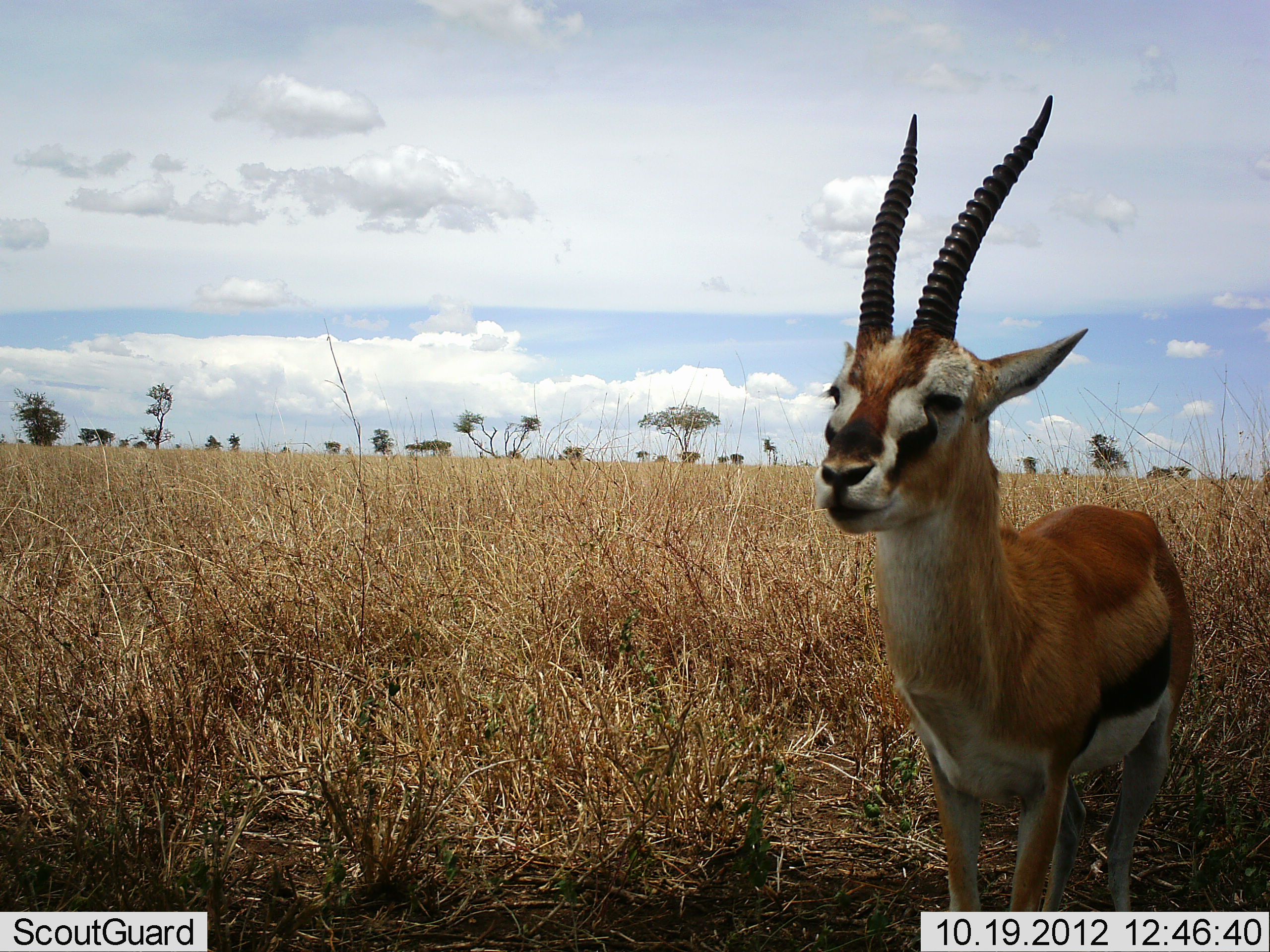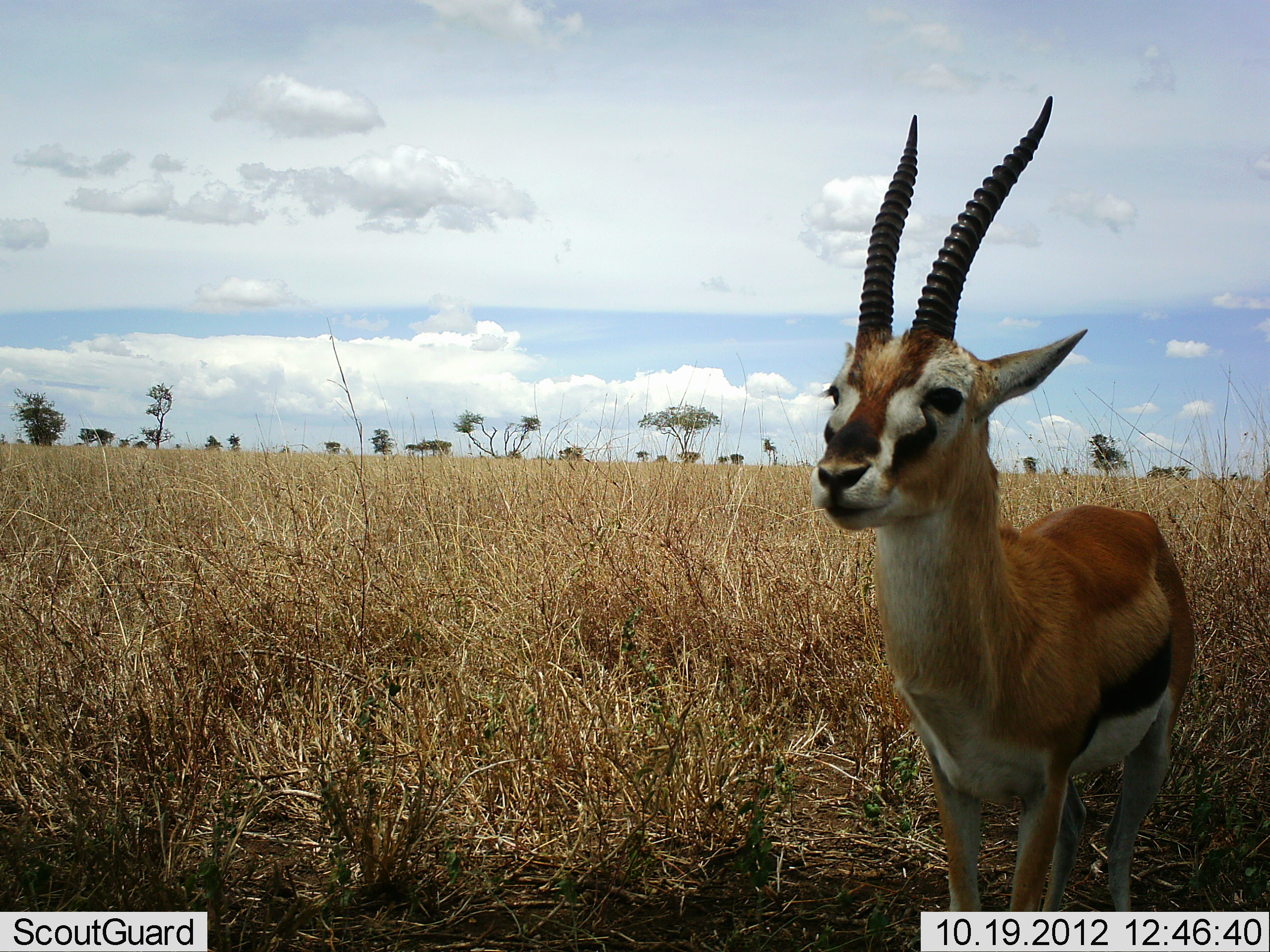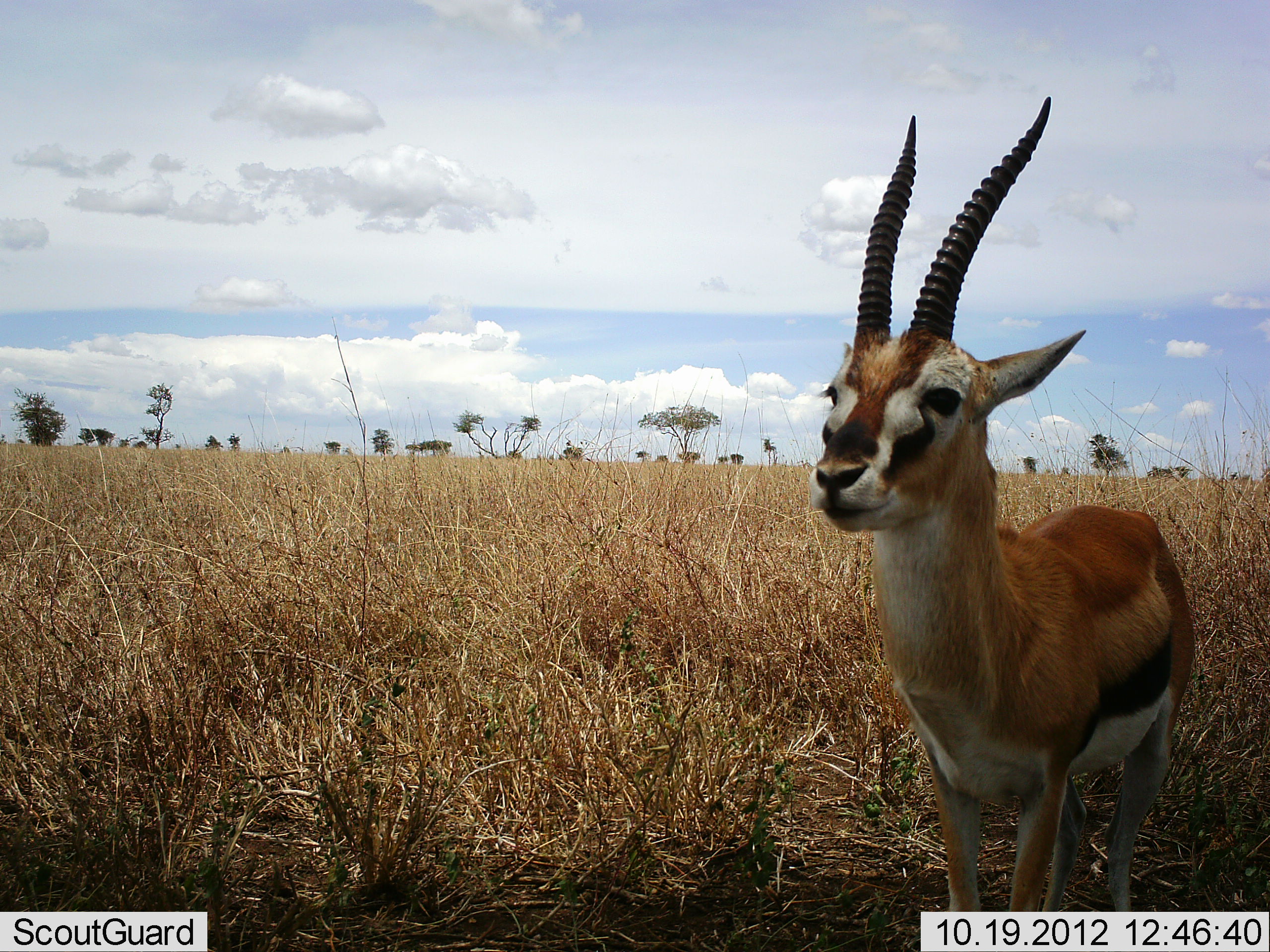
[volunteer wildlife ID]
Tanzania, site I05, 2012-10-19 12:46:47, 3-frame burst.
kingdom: Animalia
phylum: Chordata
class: Mammalia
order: Artiodactyla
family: Bovidae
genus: Eudorcas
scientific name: Eudorcas thomsonii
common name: thomson's gazelle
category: gazellethomsons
Gazellethomsons (thomson's gazelle) (Eudorcas thomsonii), count 1. Behavior (volunteer vote fractions): standing 100%, resting 10%, moving 0%, interacting 10%. Young present (vote fraction): 0%. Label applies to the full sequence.